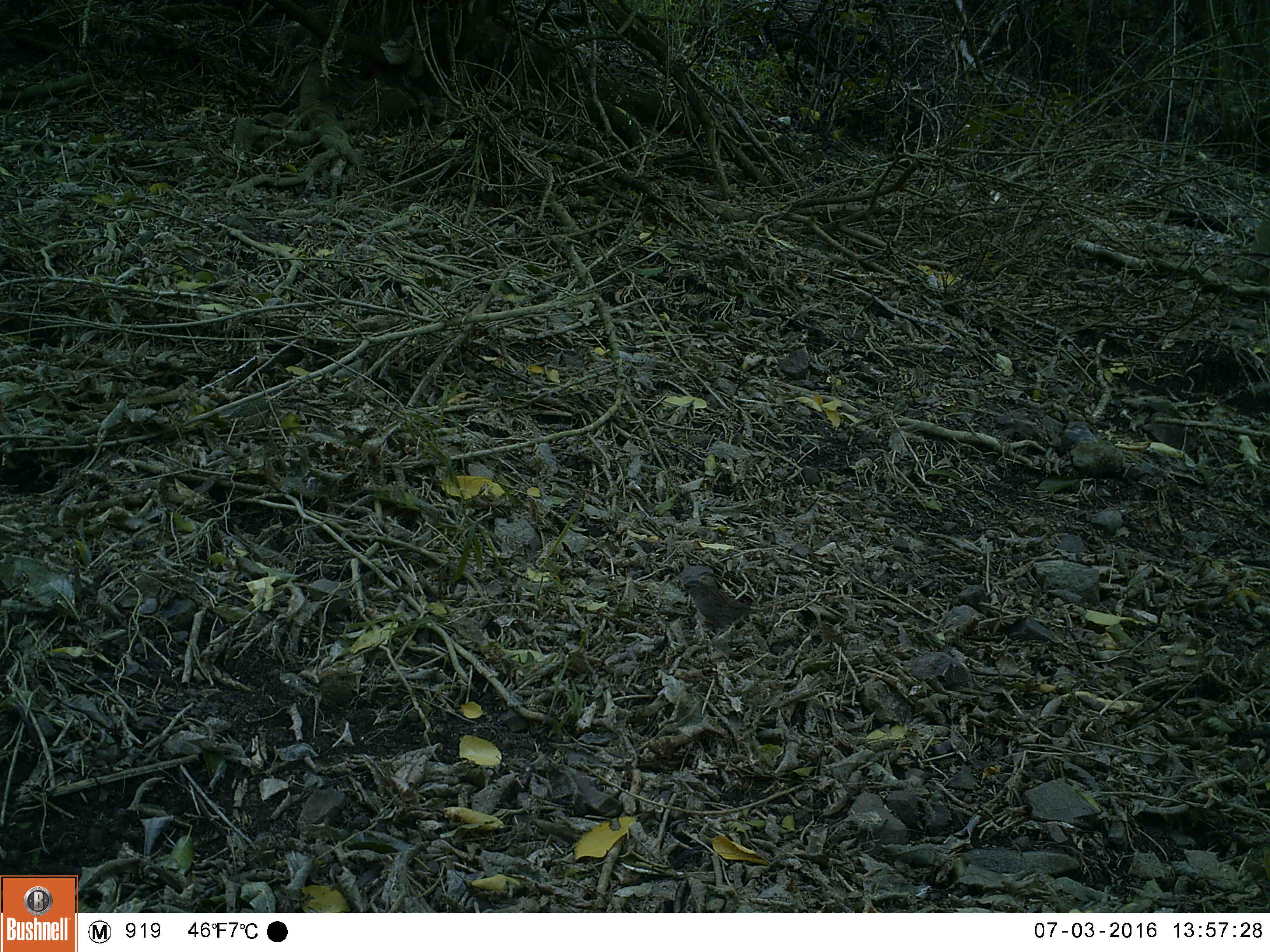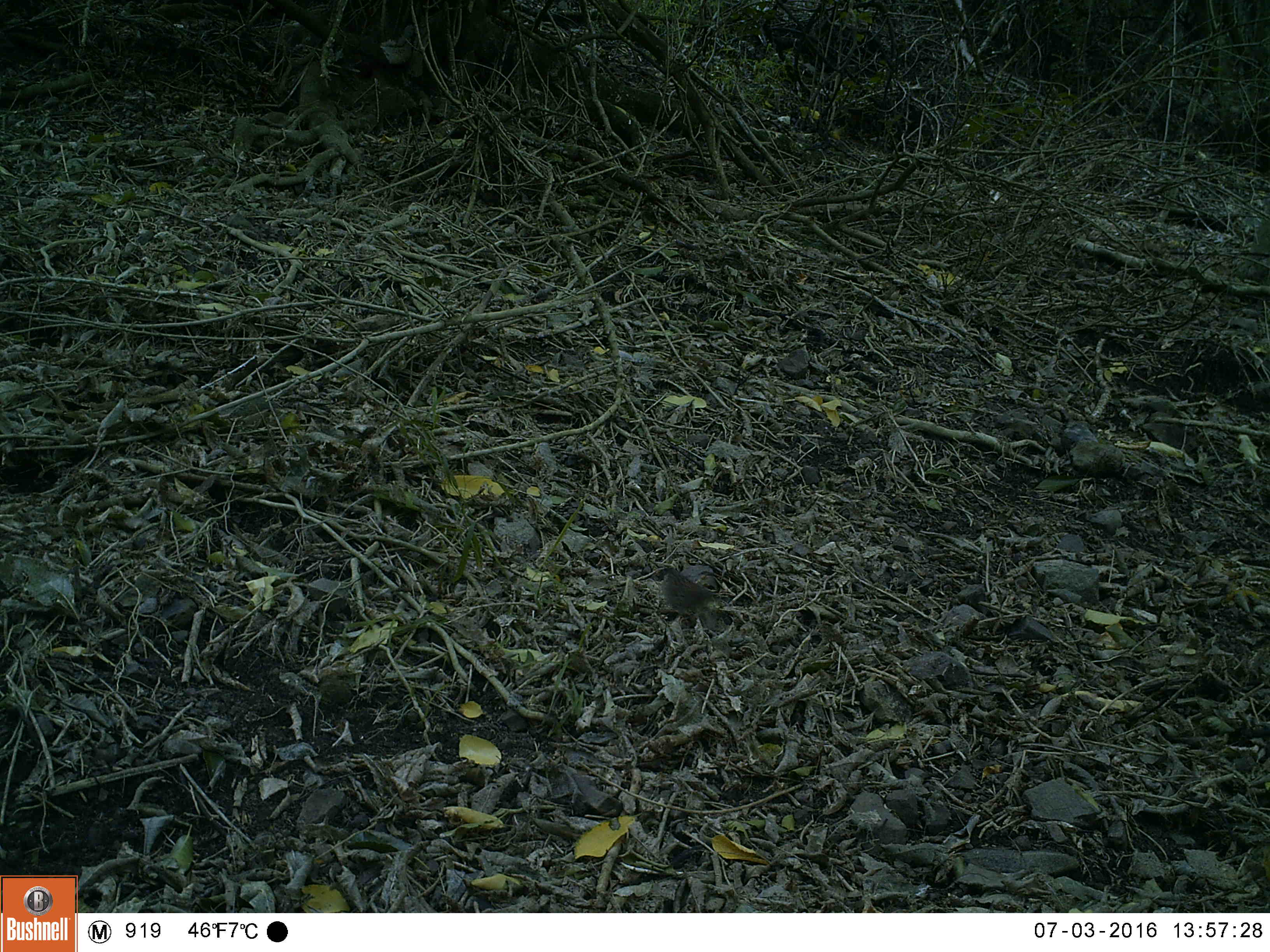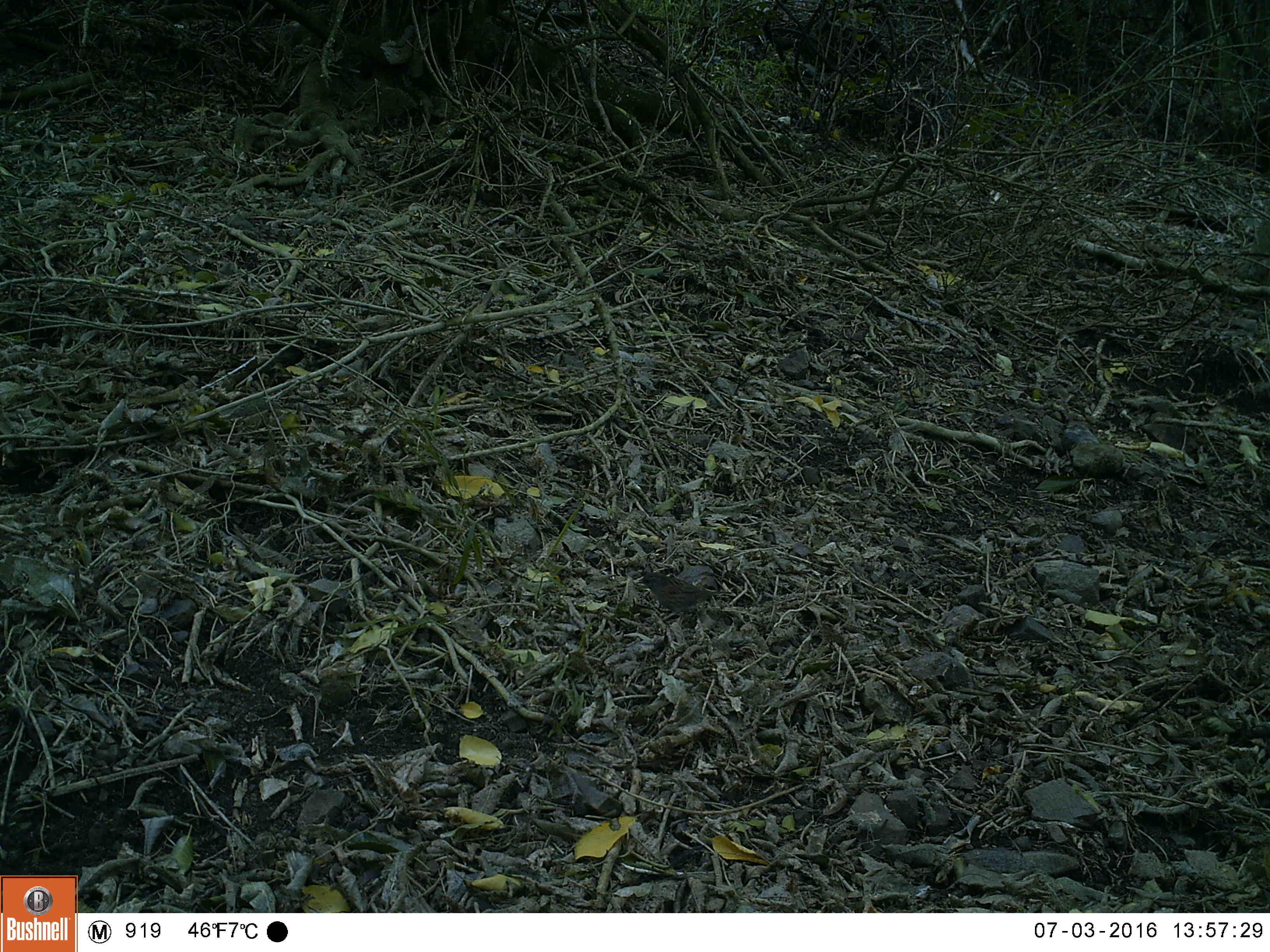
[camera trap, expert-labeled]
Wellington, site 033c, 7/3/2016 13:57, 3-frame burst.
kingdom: Animalia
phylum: Chordata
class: Aves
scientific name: Aves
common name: bird